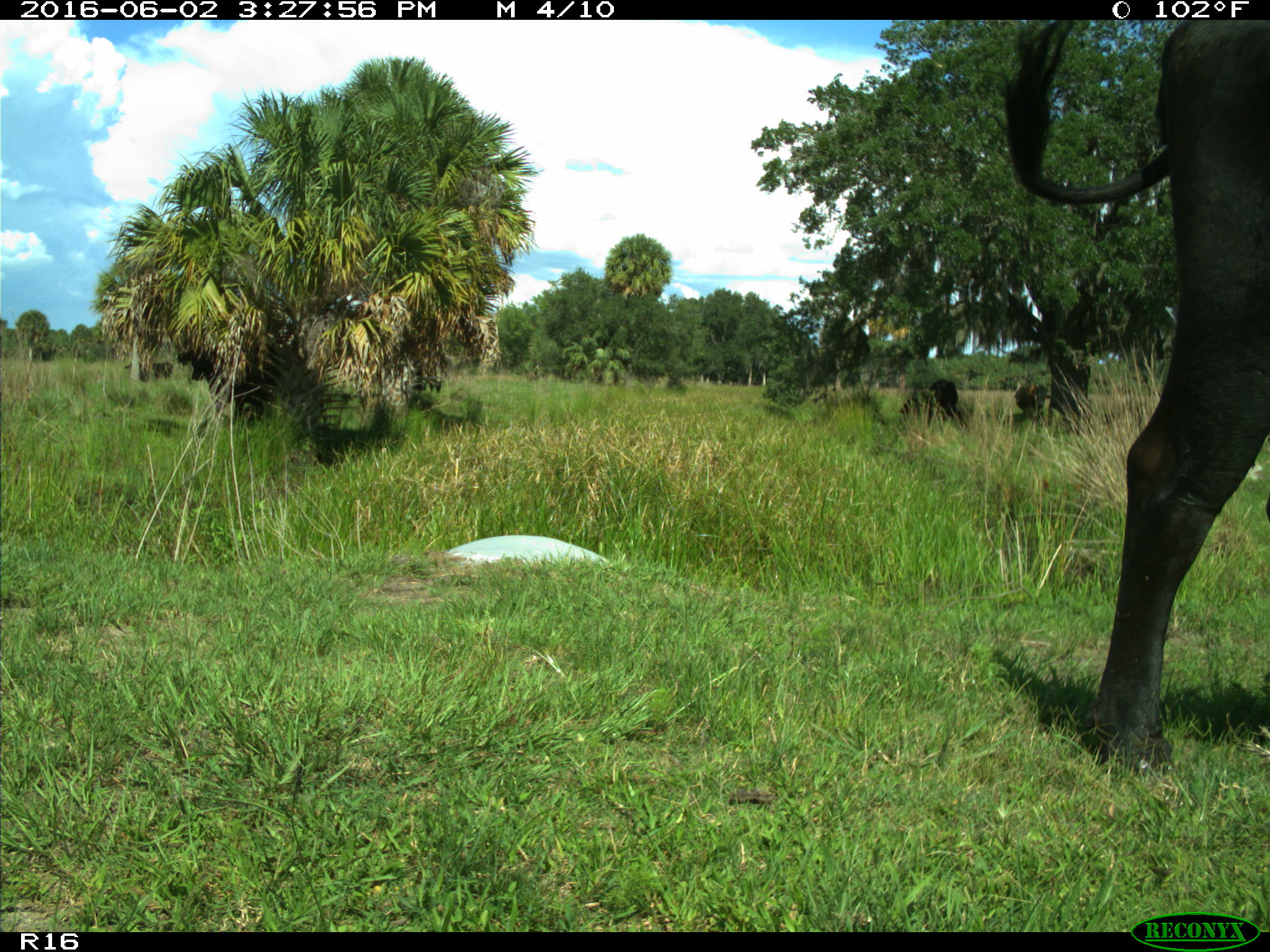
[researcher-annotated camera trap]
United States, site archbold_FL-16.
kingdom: Animalia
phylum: Chordata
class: Mammalia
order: Artiodactyla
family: Bovidae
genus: Bos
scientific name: Bos taurus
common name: domestic cow